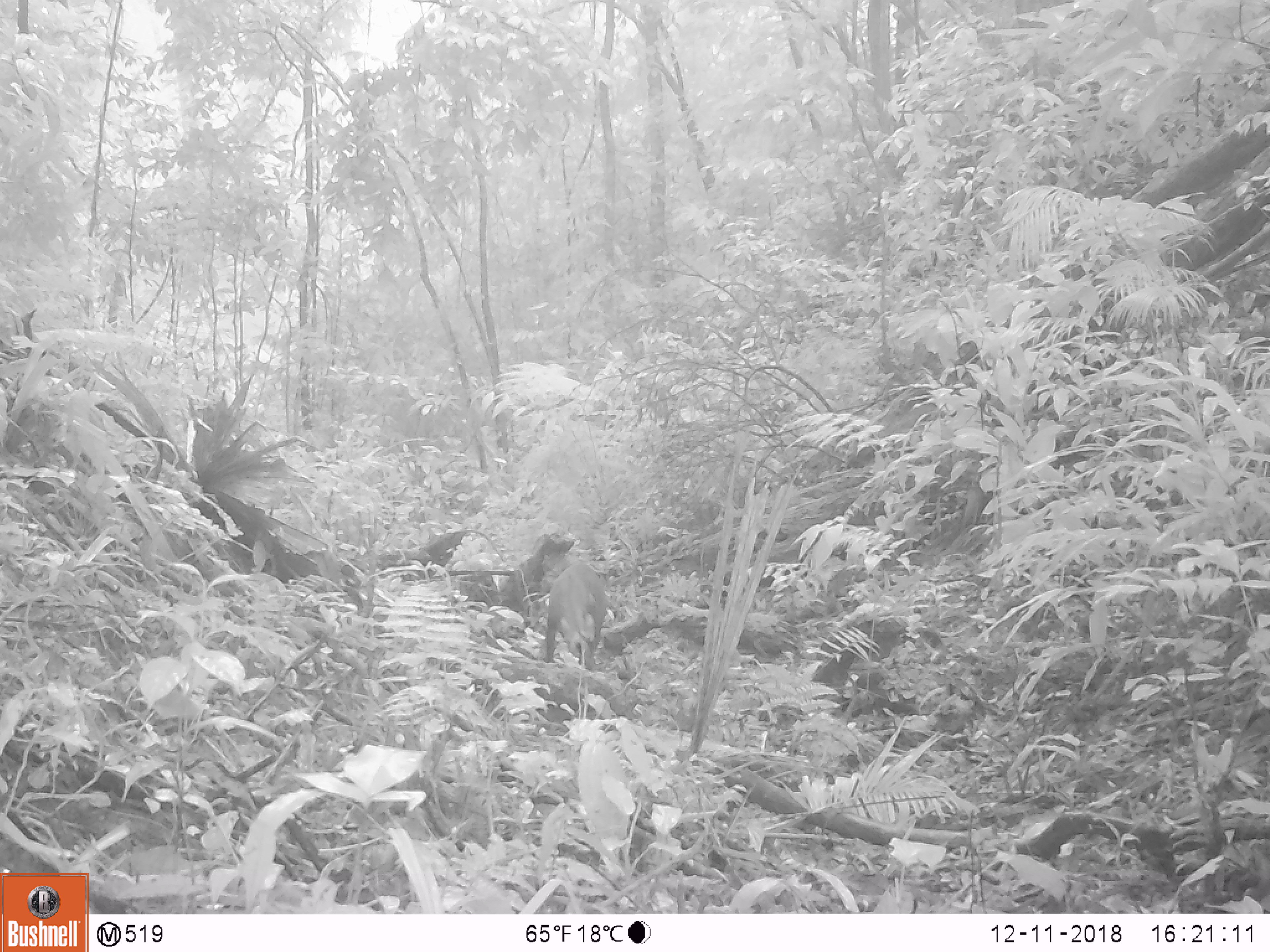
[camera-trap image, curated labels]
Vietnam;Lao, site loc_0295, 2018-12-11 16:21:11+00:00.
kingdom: Animalia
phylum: Chordata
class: Mammalia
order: Artiodactyla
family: Cervidae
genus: Muntiacus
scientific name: Muntiacus rooseveltorum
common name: roosevelt's muntjac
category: roosevelts muntjac group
Roosevelts muntjac group (roosevelt's muntjac) (Muntiacus rooseveltorum). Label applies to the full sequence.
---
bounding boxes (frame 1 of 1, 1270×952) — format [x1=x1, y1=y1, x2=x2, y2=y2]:
roosevelts muntjac group: [x1=543, y1=560, x2=607, y2=674]